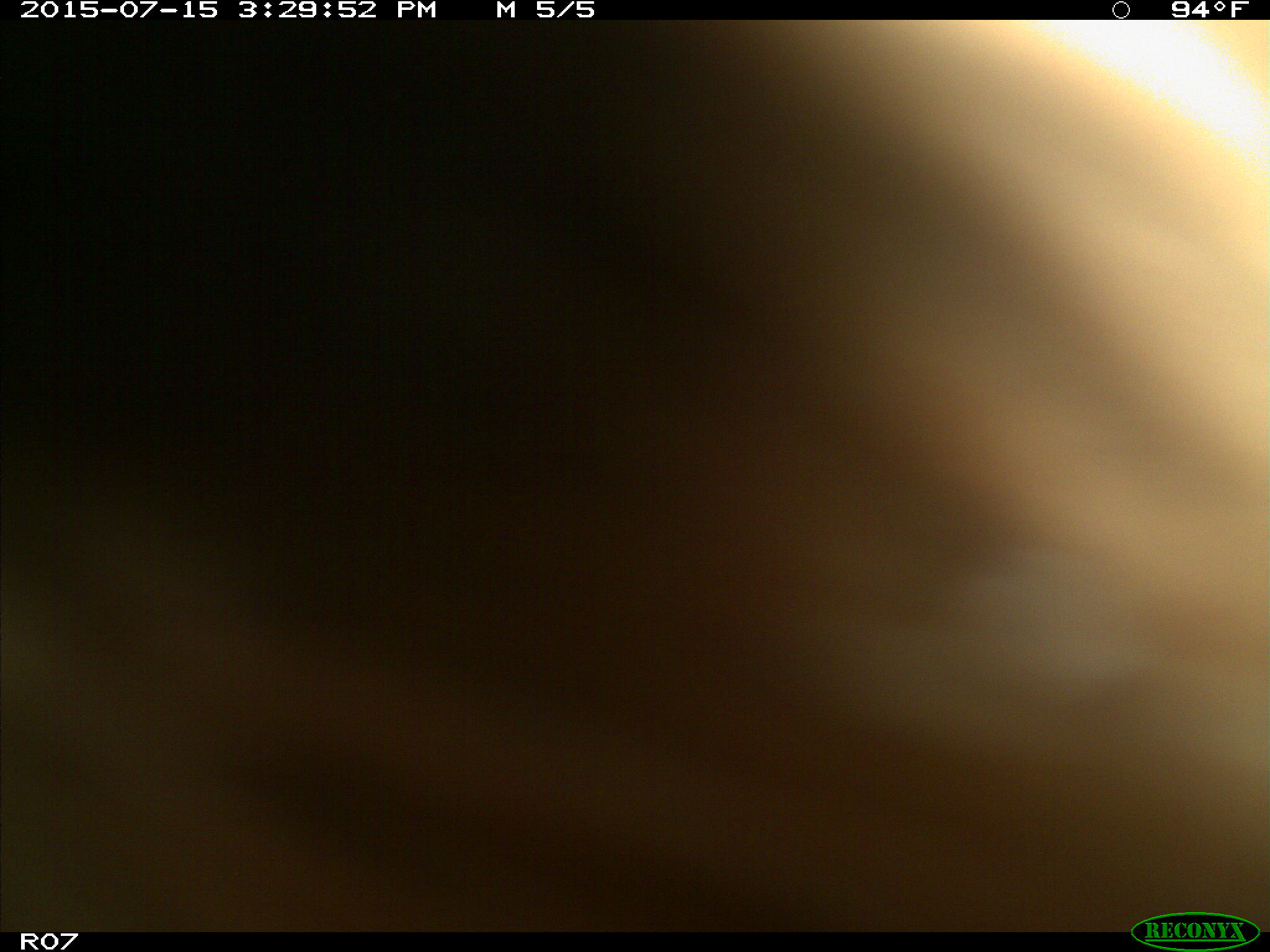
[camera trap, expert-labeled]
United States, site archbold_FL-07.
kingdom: Animalia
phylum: Chordata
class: Mammalia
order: Artiodactyla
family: Bovidae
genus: Bos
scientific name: Bos taurus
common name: domestic cow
Bos taurus (domestic cow).